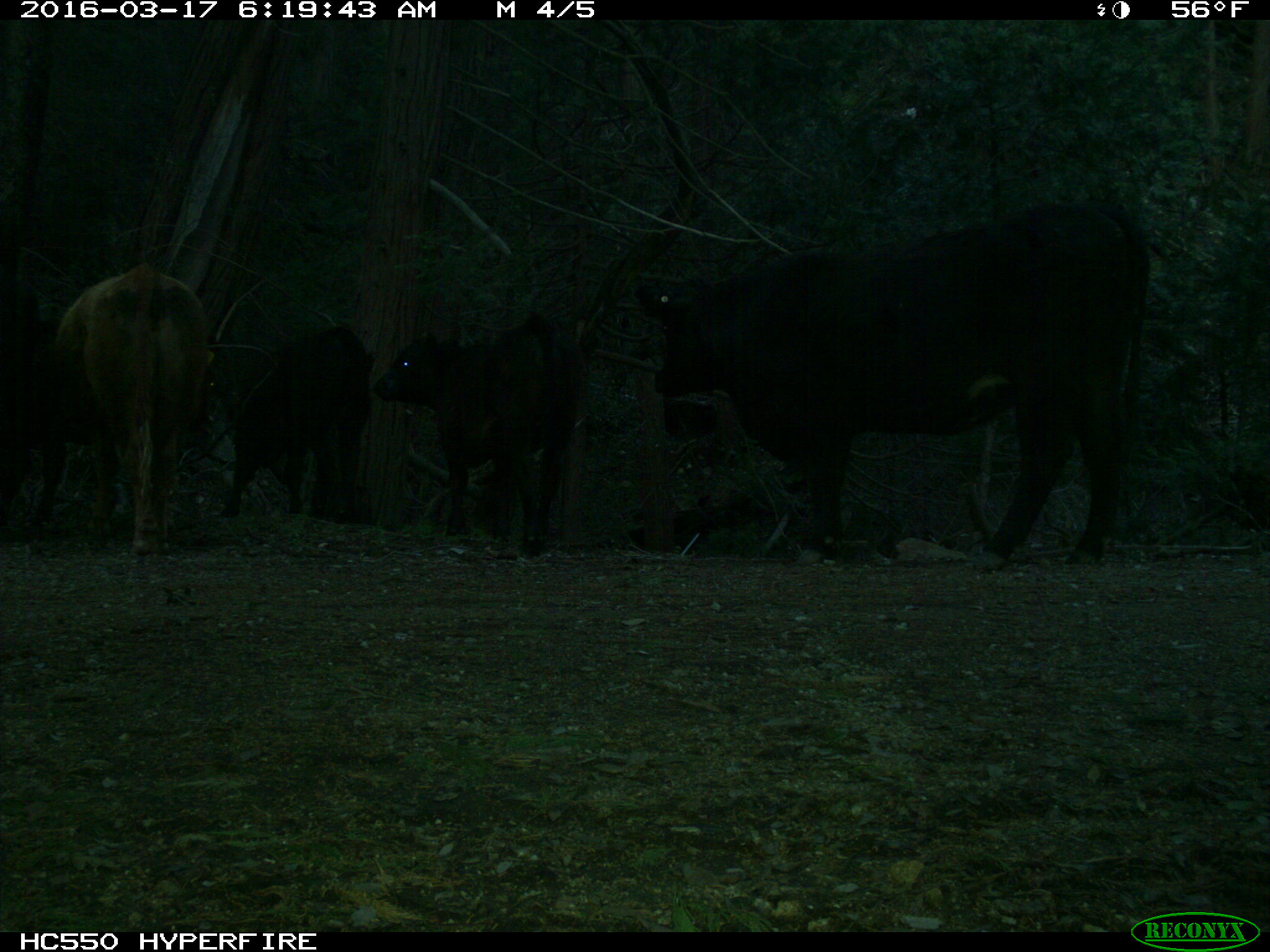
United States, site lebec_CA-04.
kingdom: Animalia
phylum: Chordata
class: Mammalia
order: Artiodactyla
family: Bovidae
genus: Bos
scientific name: Bos taurus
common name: domestic cow